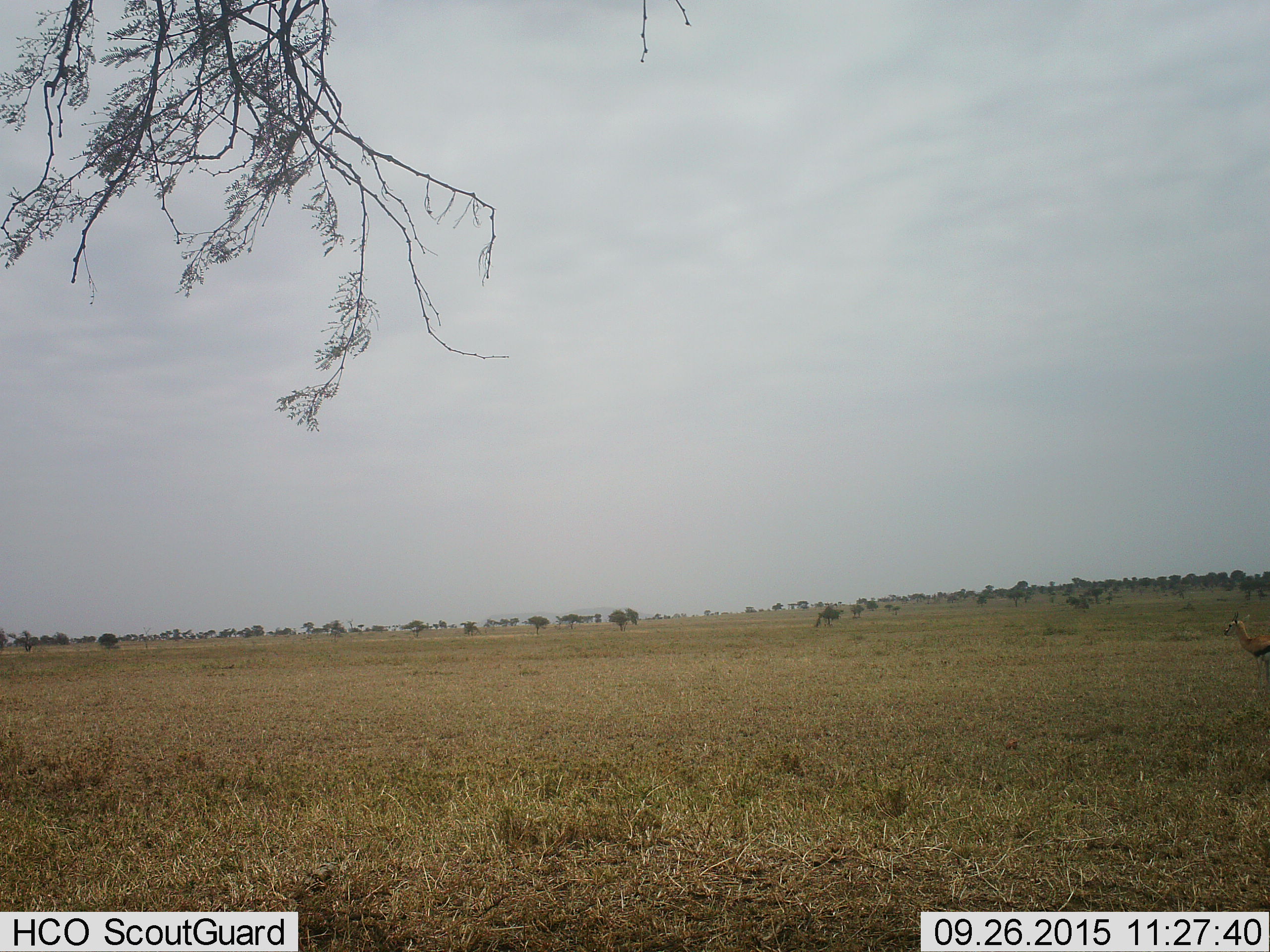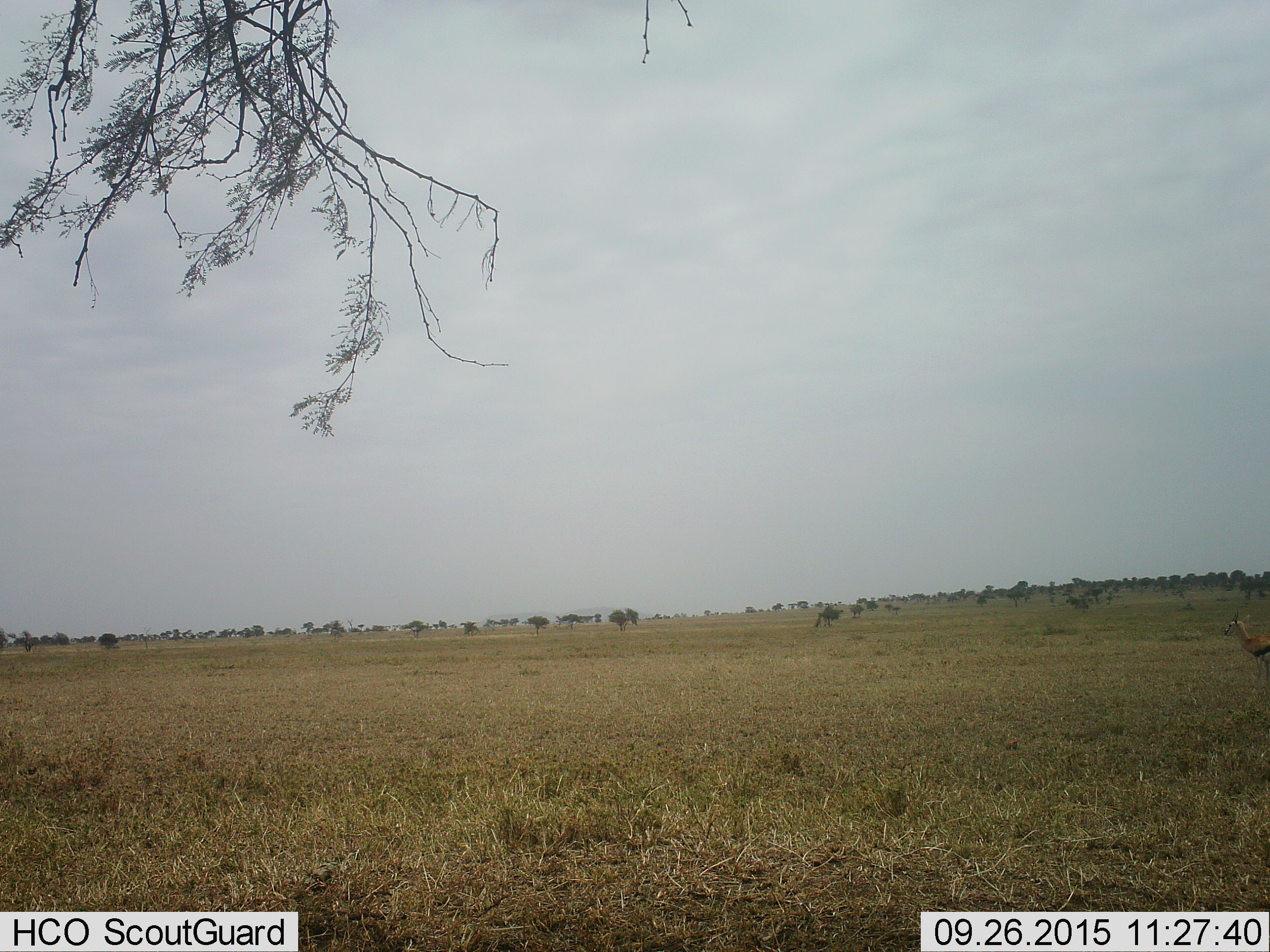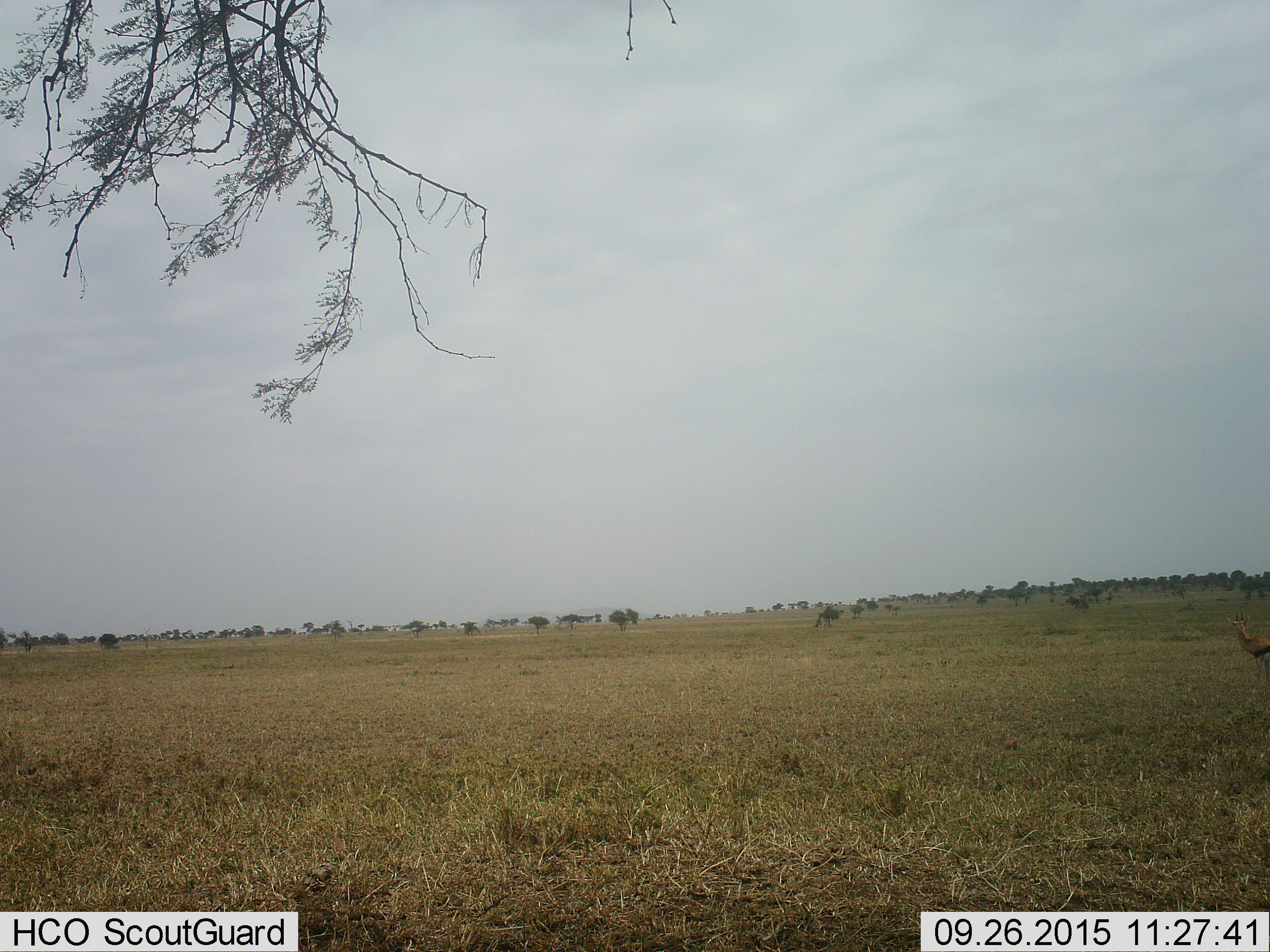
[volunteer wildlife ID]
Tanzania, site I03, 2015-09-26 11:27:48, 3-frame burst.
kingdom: Animalia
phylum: Chordata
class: Mammalia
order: Artiodactyla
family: Bovidae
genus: Eudorcas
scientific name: Eudorcas thomsonii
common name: thomson's gazelle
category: gazellethomsons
Gazellethomsons (thomson's gazelle) (Eudorcas thomsonii), count 1. Behavior (volunteer vote fractions): standing 100%, resting 0%, moving 0%, interacting 0%. Young present (vote fraction): 0%. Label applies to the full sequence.